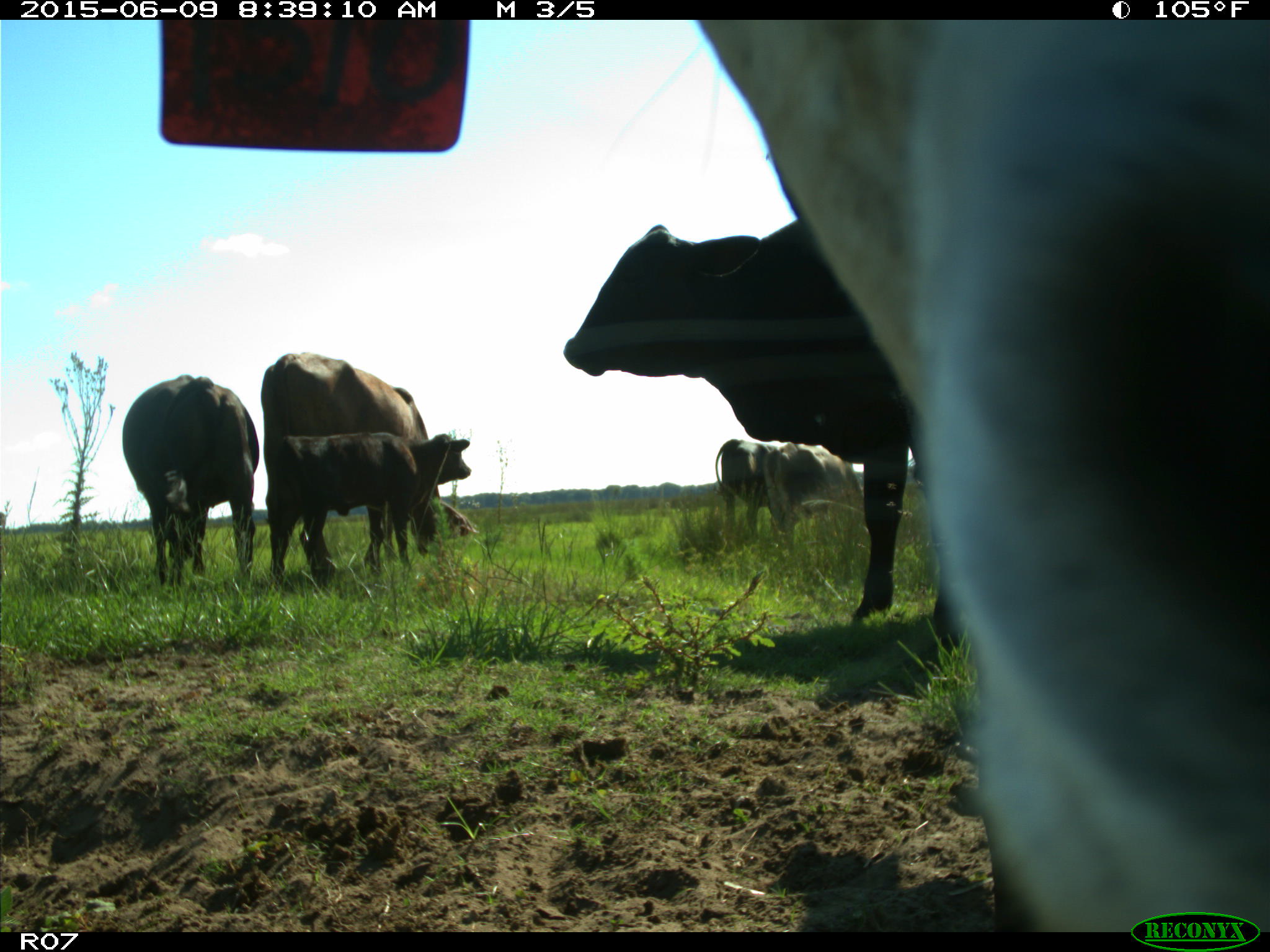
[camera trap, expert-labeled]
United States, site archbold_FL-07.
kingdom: Animalia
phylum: Chordata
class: Mammalia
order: Artiodactyla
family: Bovidae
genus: Bos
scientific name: Bos taurus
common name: domestic cow